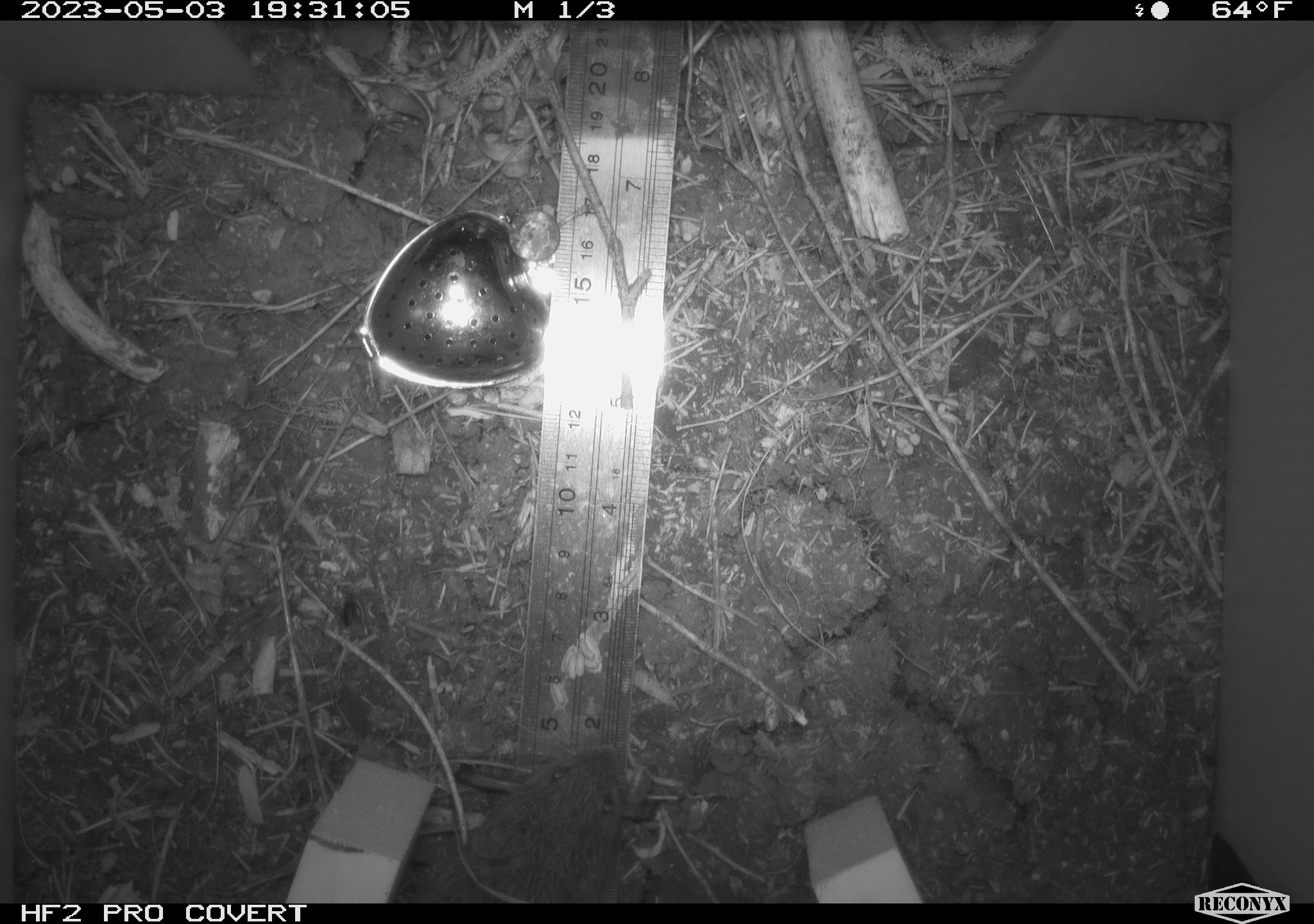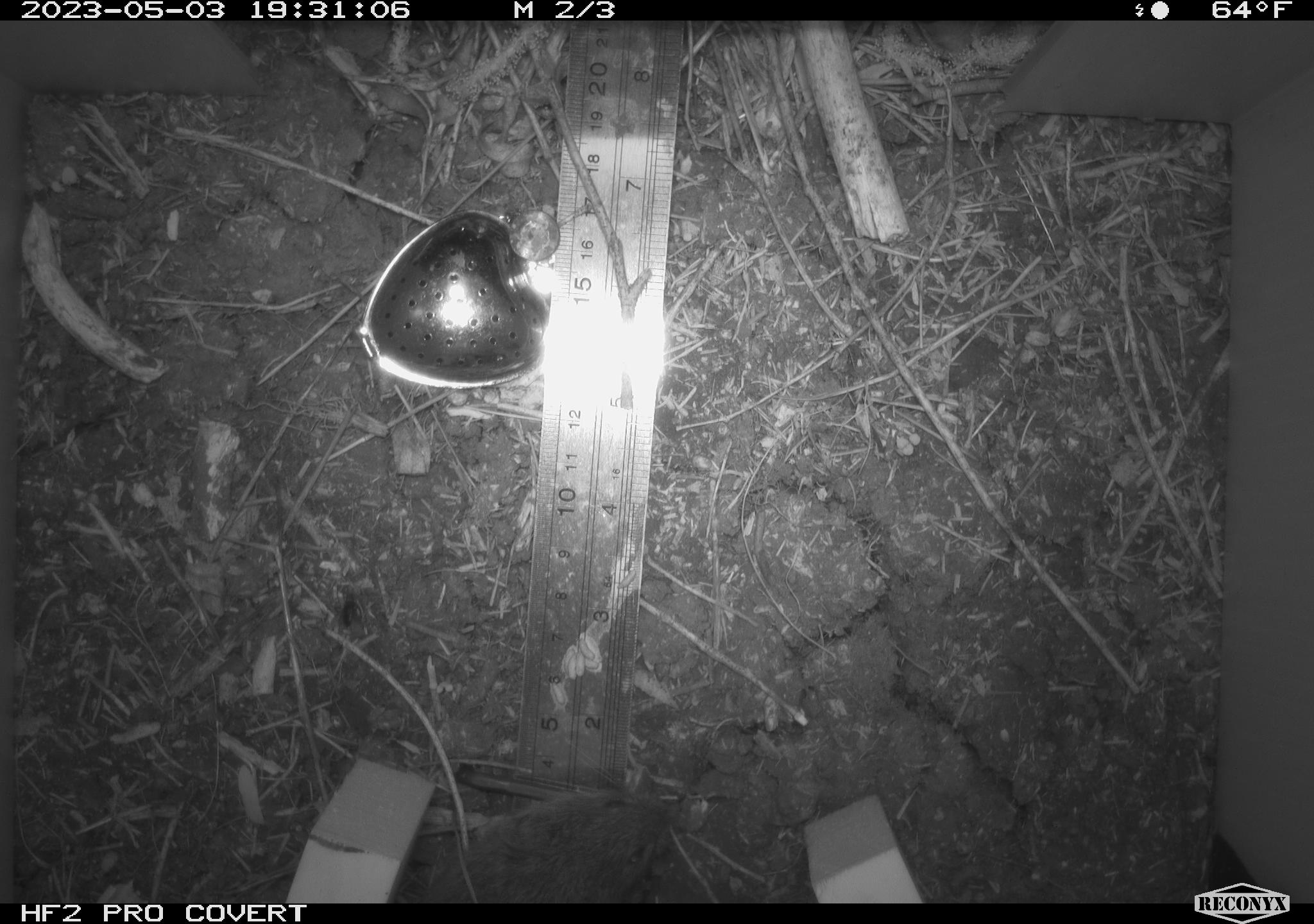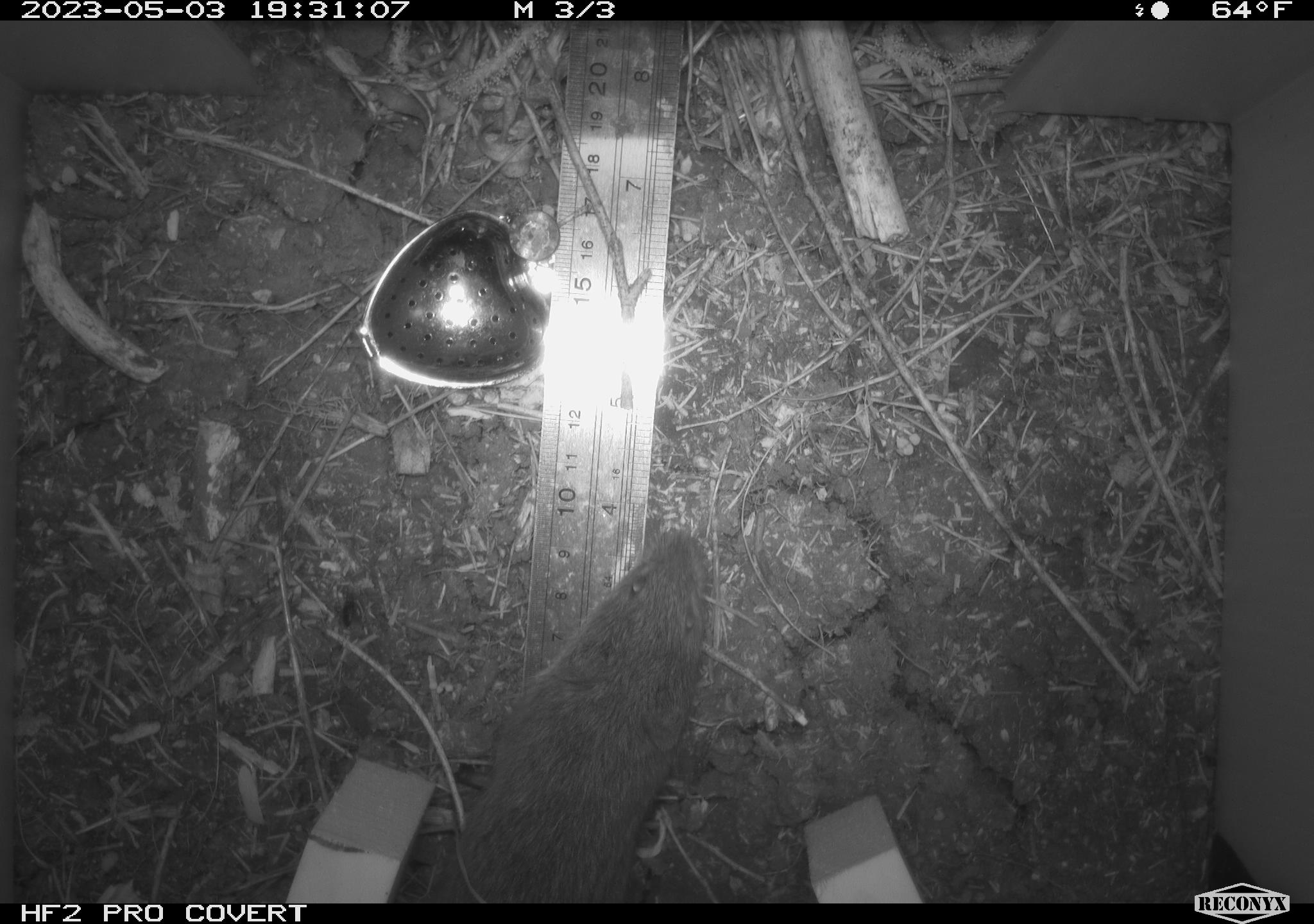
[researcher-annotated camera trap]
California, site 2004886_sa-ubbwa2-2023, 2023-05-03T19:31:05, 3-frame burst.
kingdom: Animalia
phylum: Chordata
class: Mammalia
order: Rodentia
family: Cricetidae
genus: Microtus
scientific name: Microtus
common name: meadow vole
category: microtus species